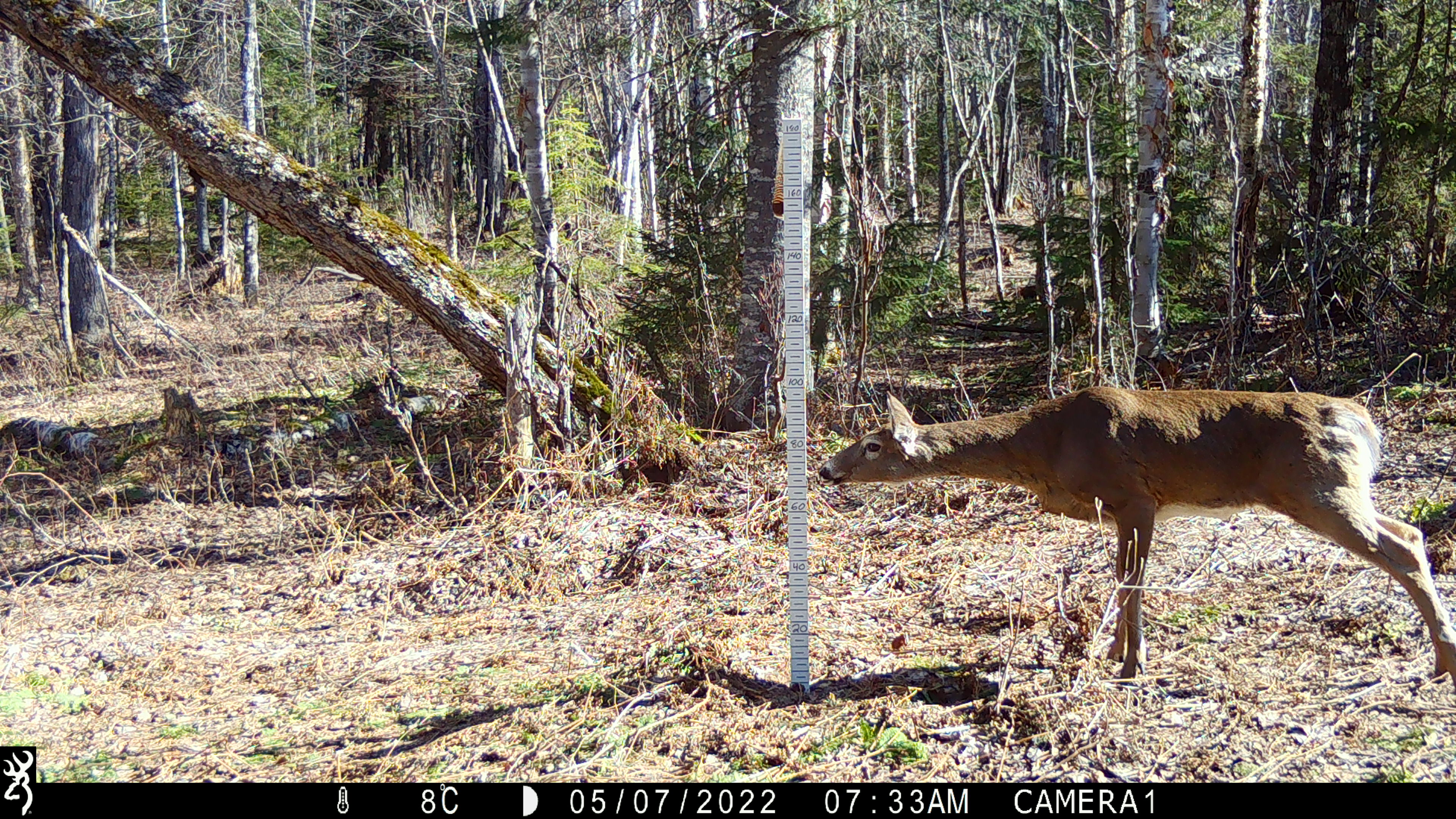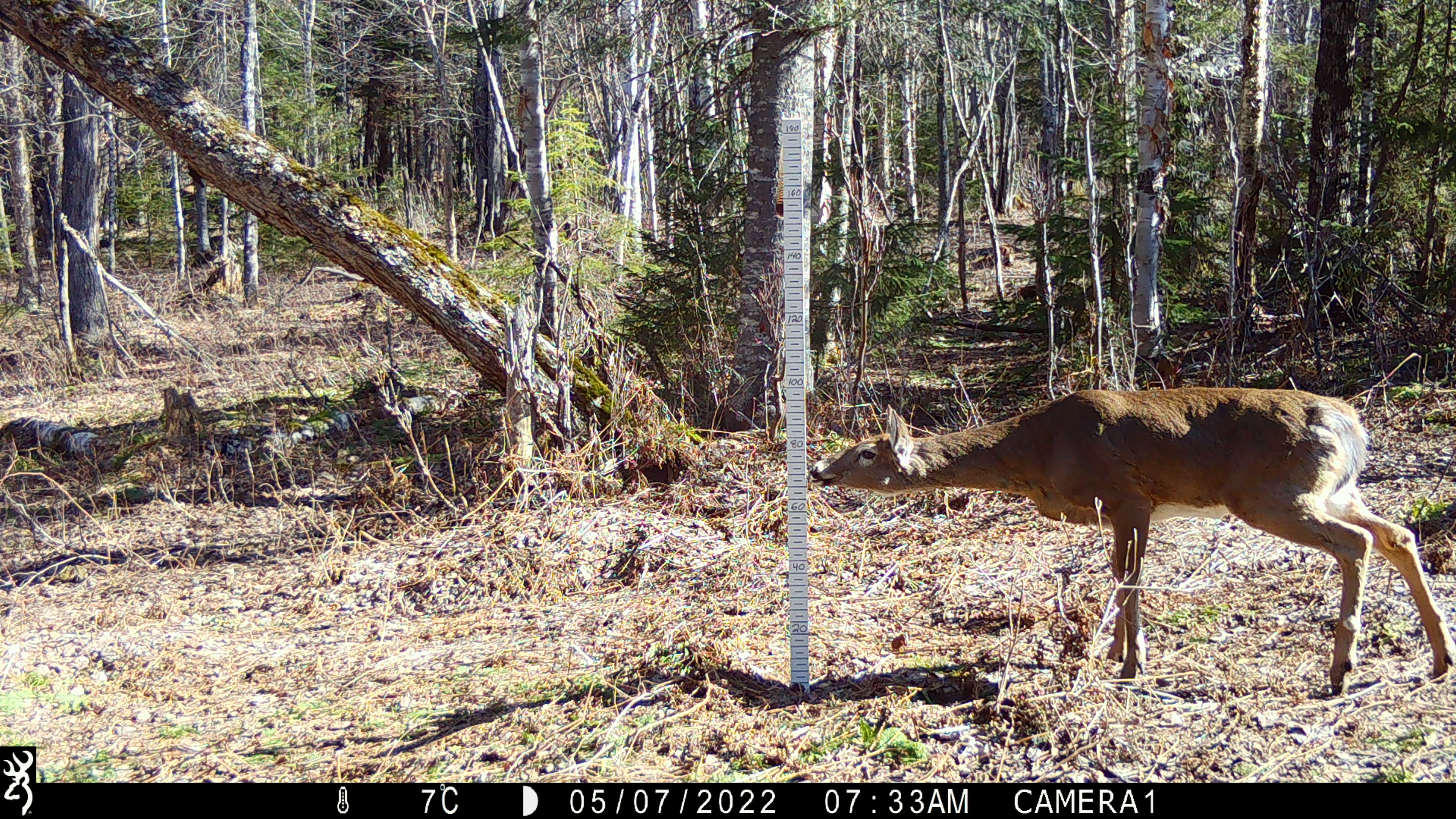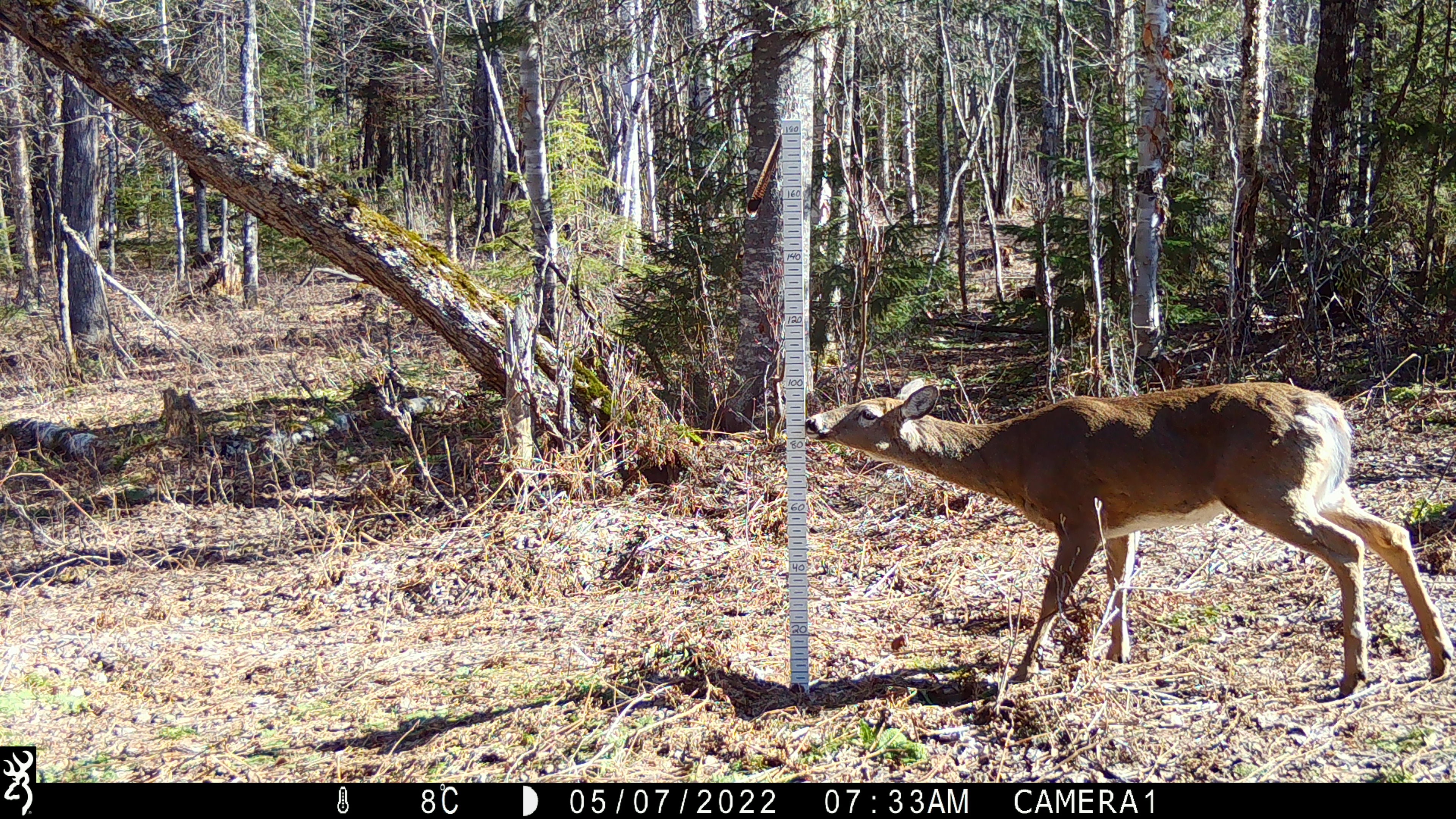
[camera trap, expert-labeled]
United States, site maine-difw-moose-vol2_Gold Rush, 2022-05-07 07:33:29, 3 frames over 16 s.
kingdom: Animalia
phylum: Chordata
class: Mammalia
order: Artiodactyla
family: Cervidae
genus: Odocoileus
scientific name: Odocoileus virginianus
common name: white-tailed deer